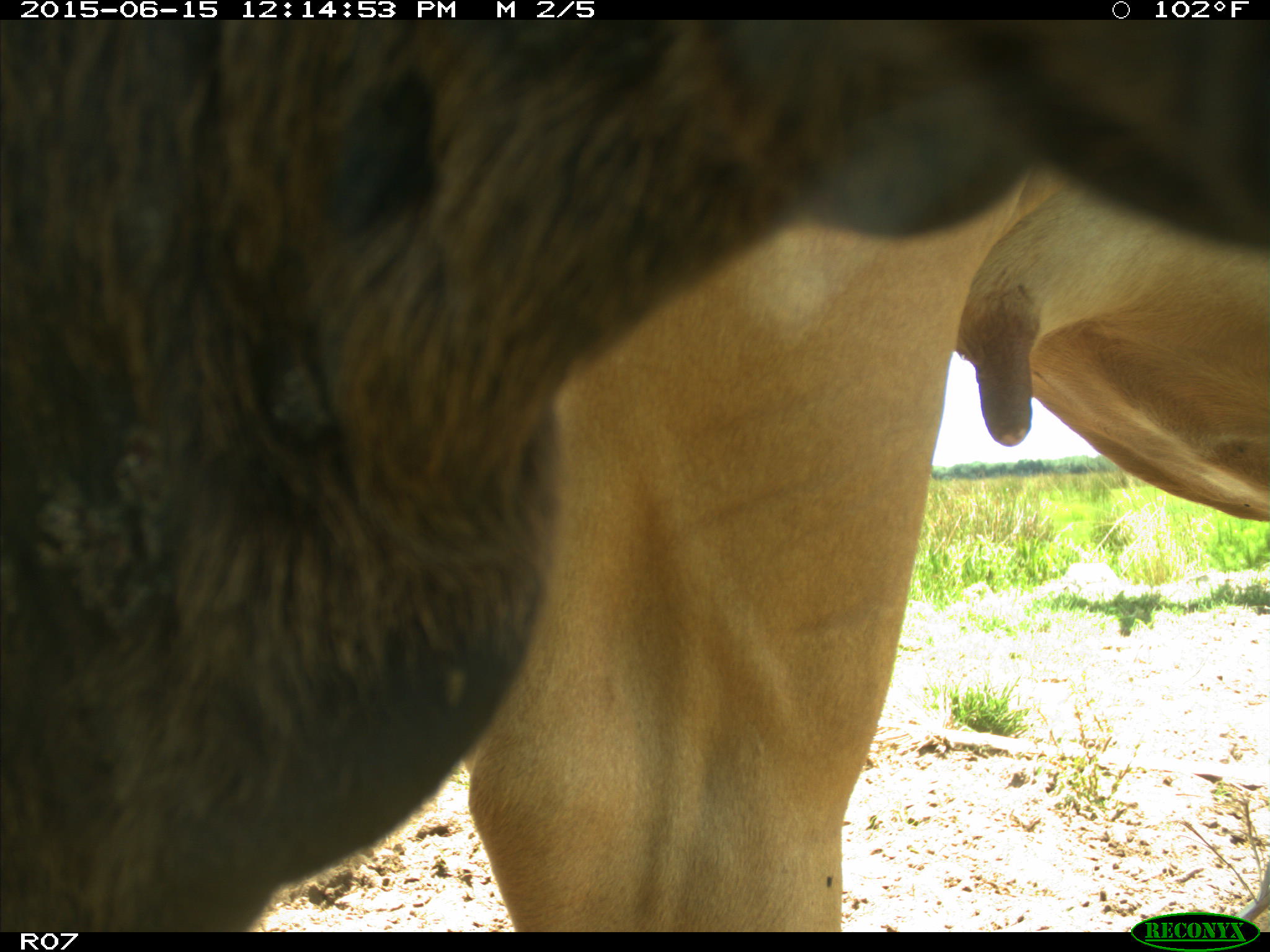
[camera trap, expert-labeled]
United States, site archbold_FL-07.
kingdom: Animalia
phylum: Chordata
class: Mammalia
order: Artiodactyla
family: Bovidae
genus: Bos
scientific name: Bos taurus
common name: domestic cow